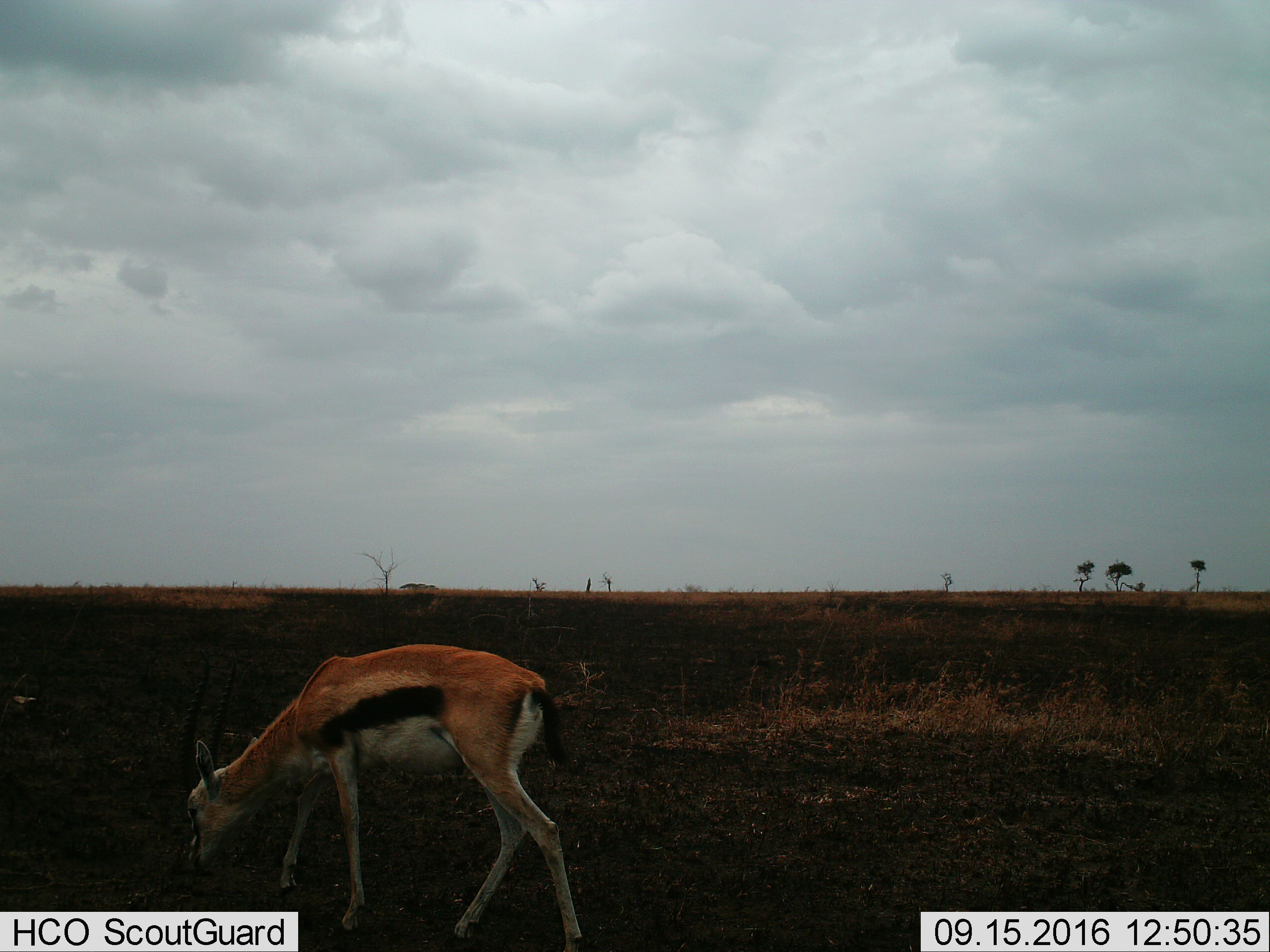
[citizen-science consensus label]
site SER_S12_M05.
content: unidentified animal